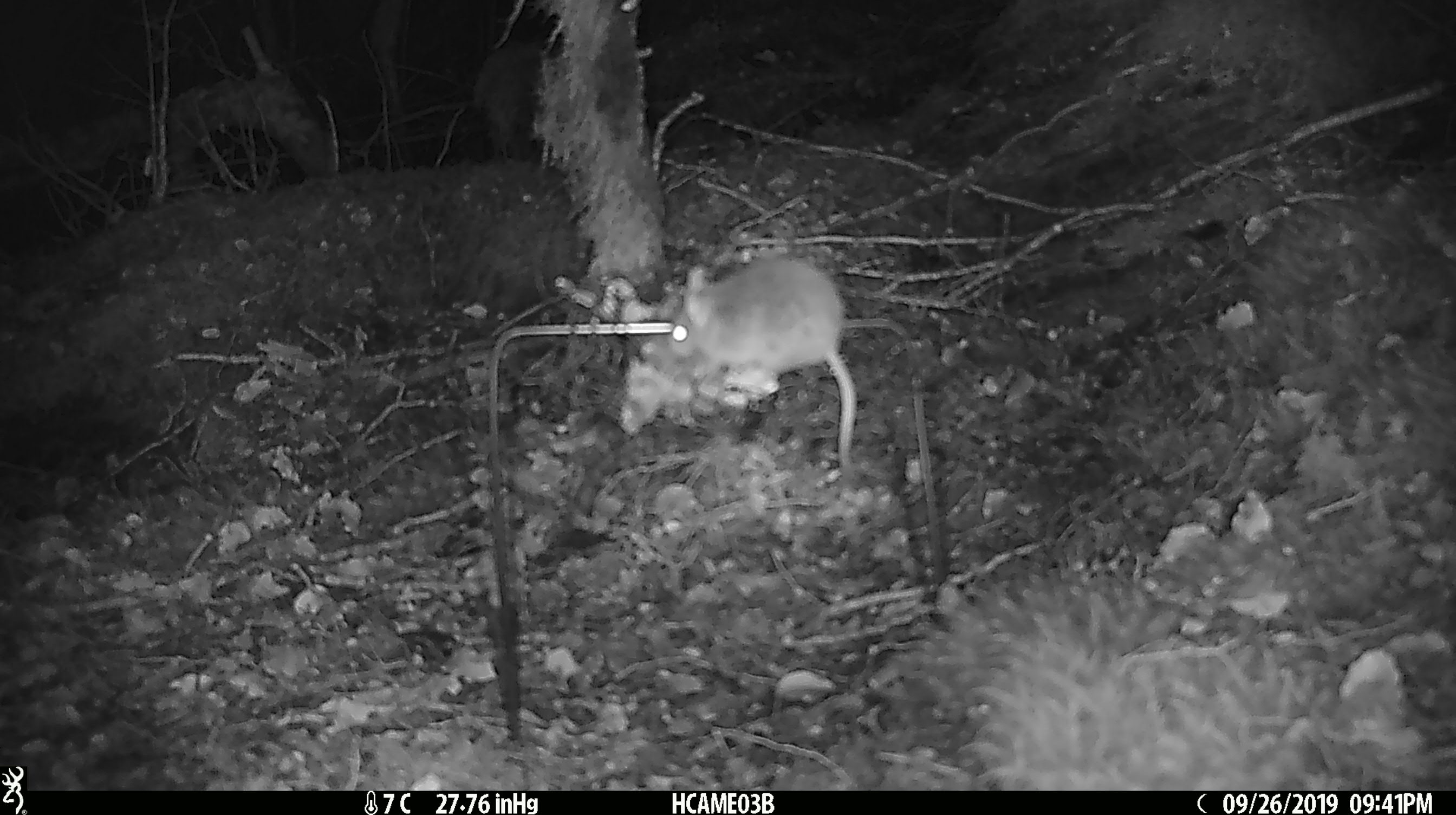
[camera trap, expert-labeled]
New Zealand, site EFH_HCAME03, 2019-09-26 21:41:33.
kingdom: Animalia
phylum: Chordata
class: Mammalia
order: Rodentia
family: Muridae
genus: Mus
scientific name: Mus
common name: mouse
Mouse (Mus).